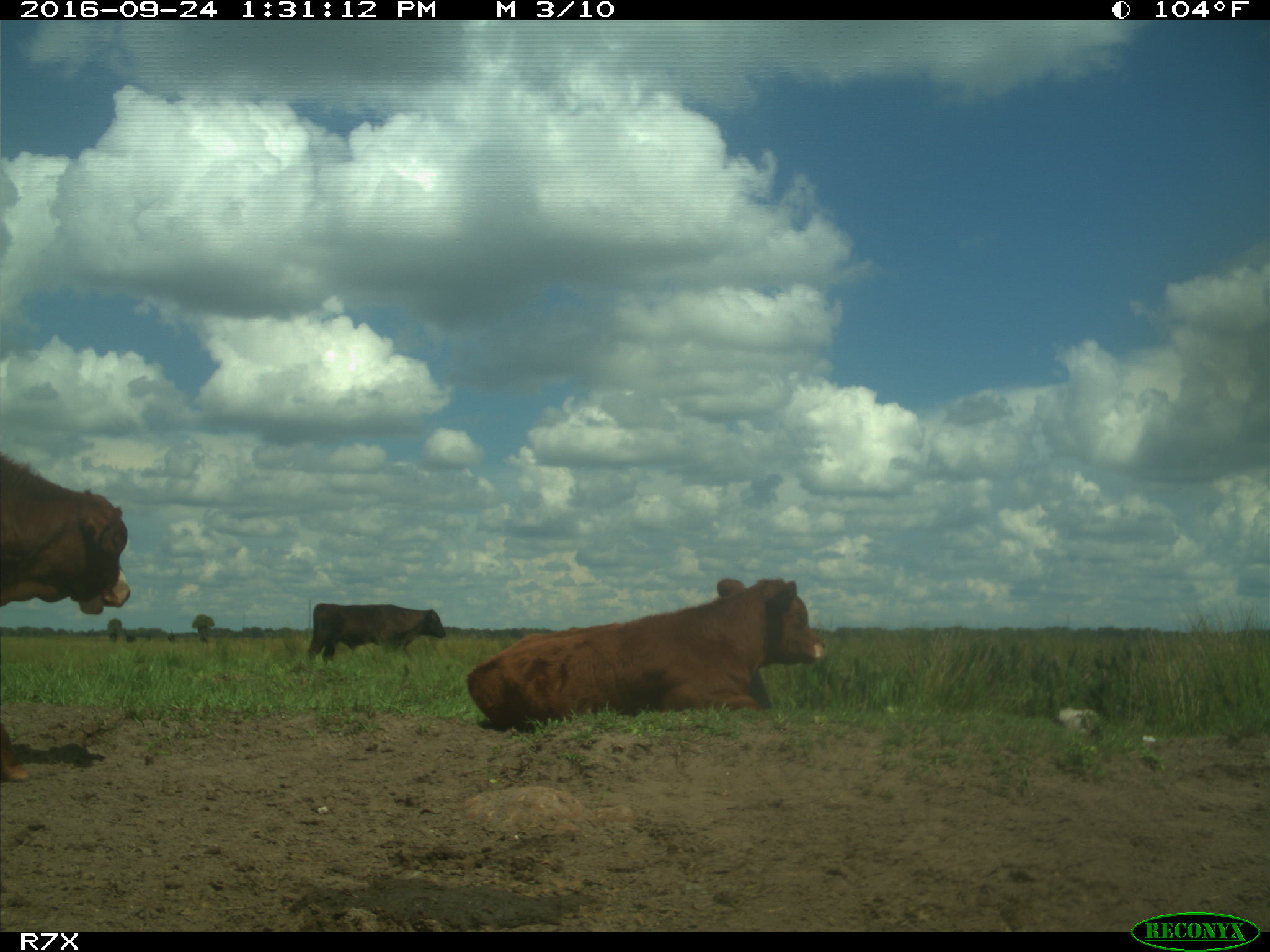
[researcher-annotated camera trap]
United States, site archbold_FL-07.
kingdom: Animalia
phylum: Chordata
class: Mammalia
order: Artiodactyla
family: Bovidae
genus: Bos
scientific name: Bos taurus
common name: domestic cow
Bos taurus (domestic cow).